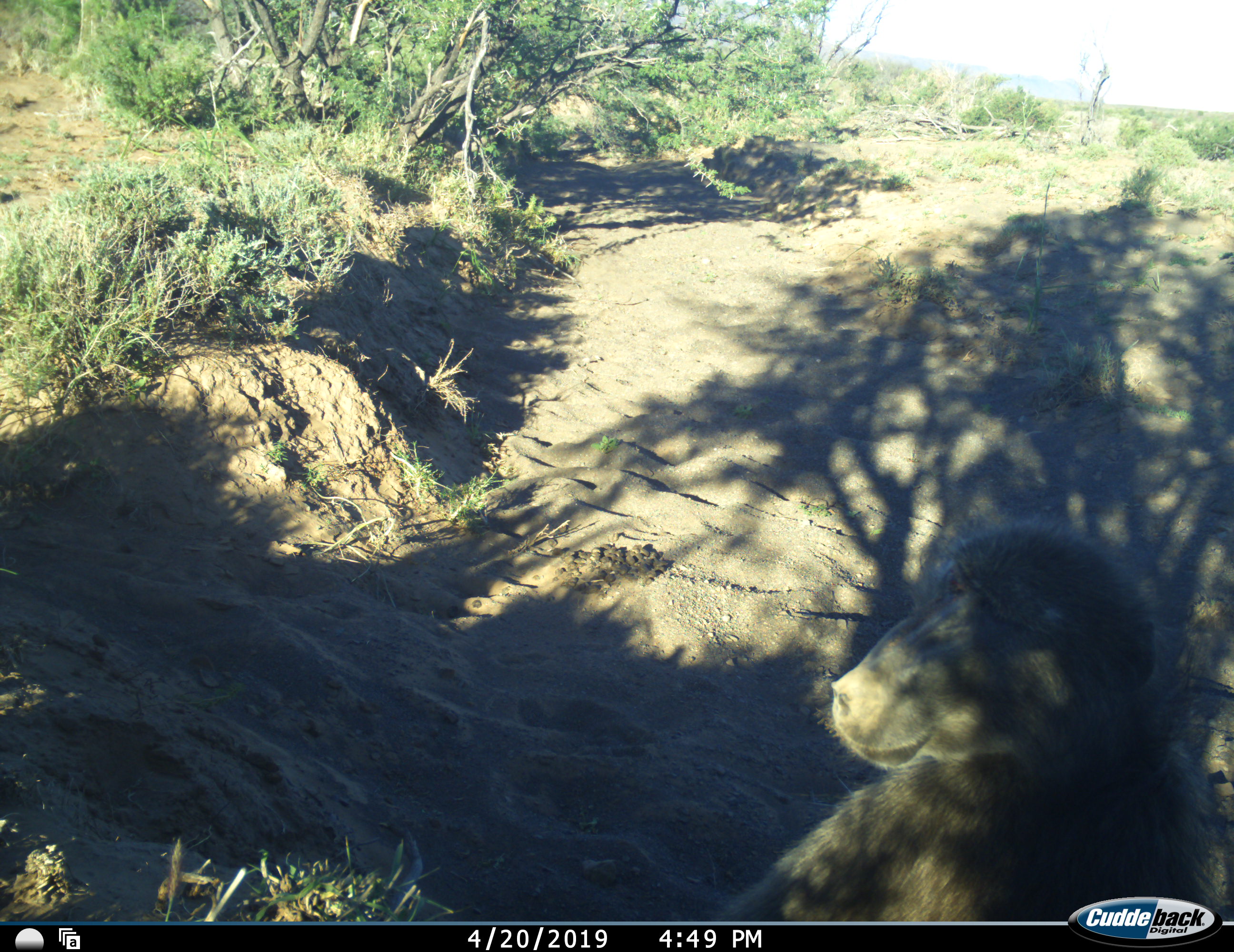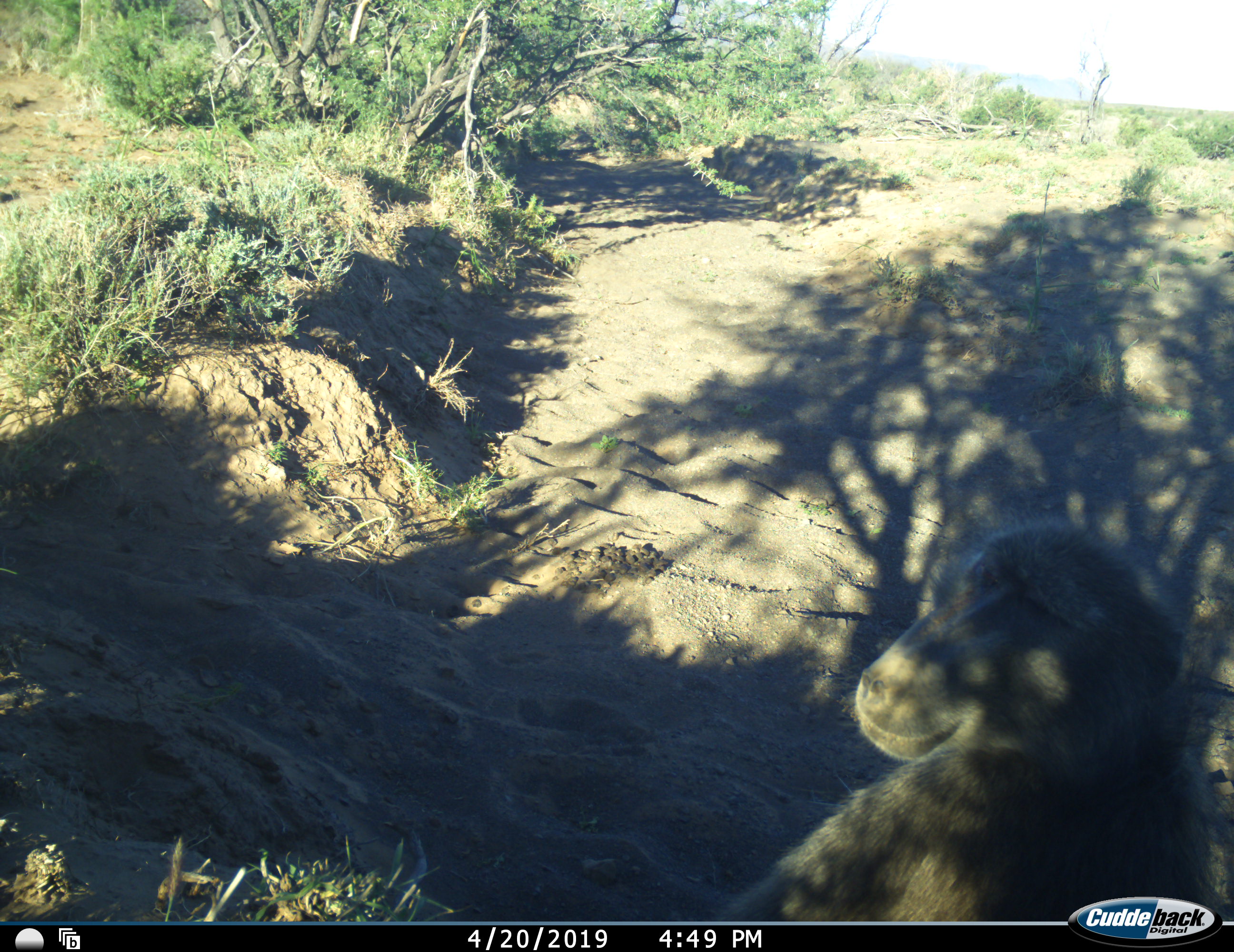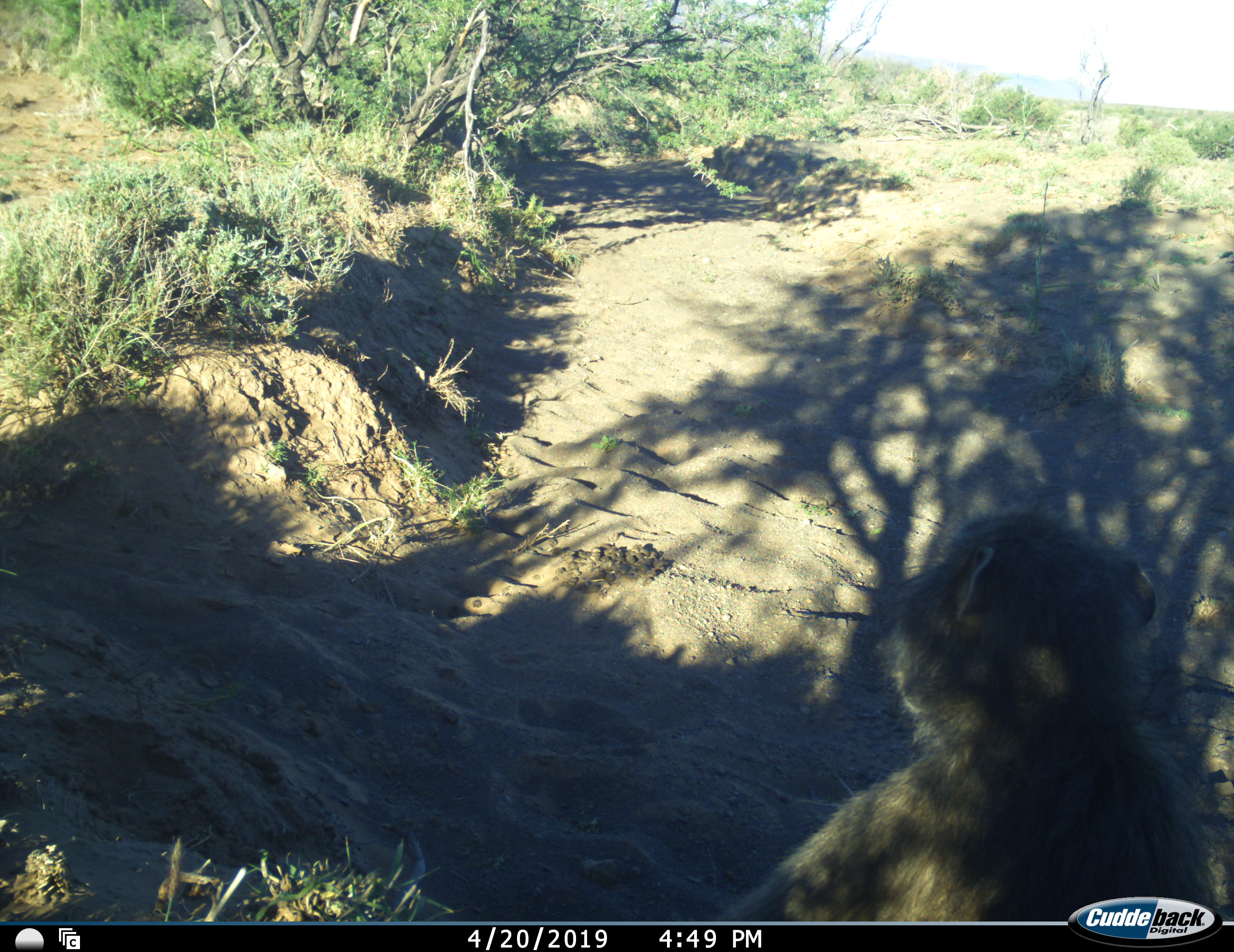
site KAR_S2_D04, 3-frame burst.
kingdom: Animalia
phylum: Chordata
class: Mammalia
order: Primates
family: Cercopithecidae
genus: Papio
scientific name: Papio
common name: baboon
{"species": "baboon (Papio)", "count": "1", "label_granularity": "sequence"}